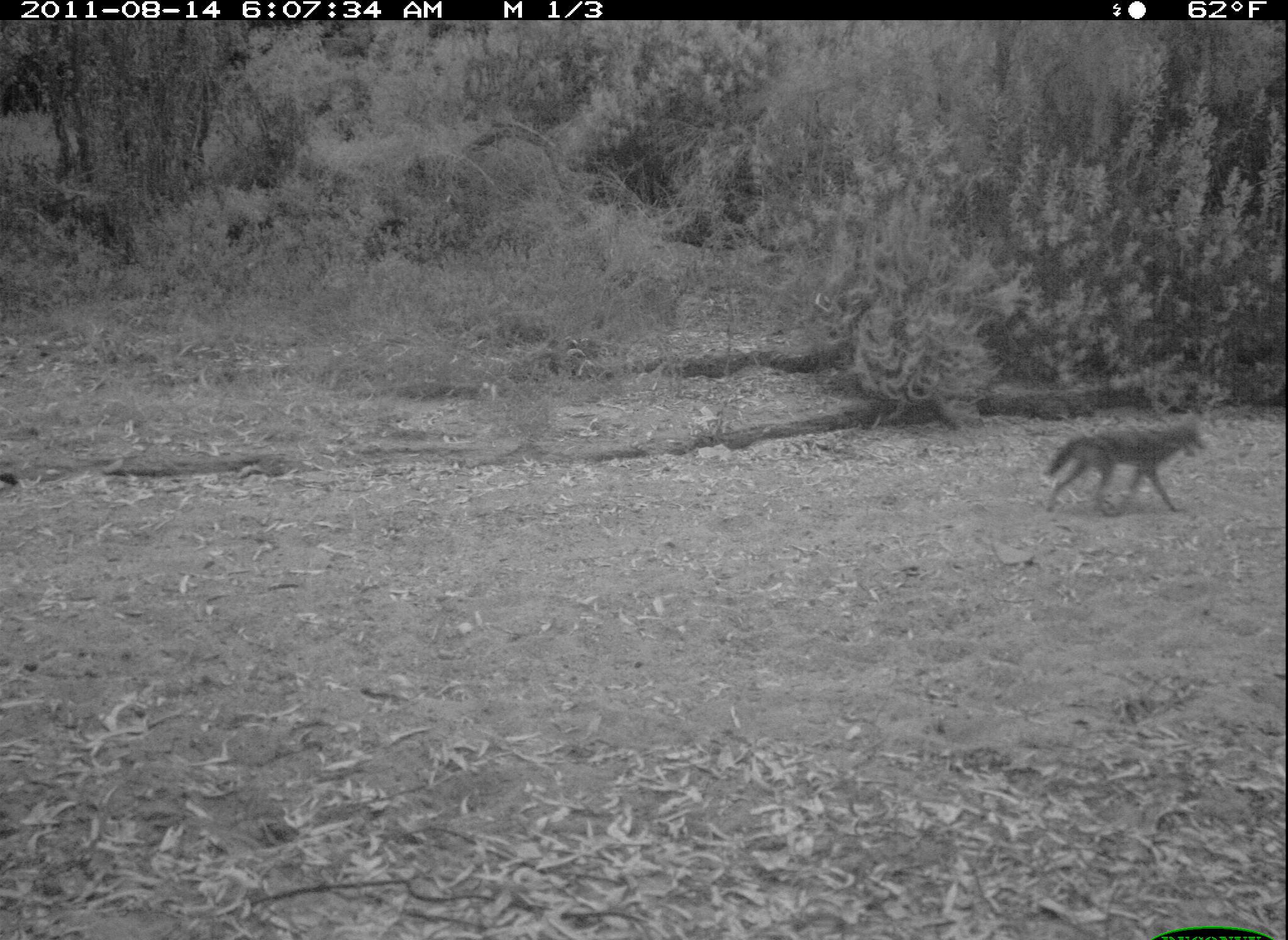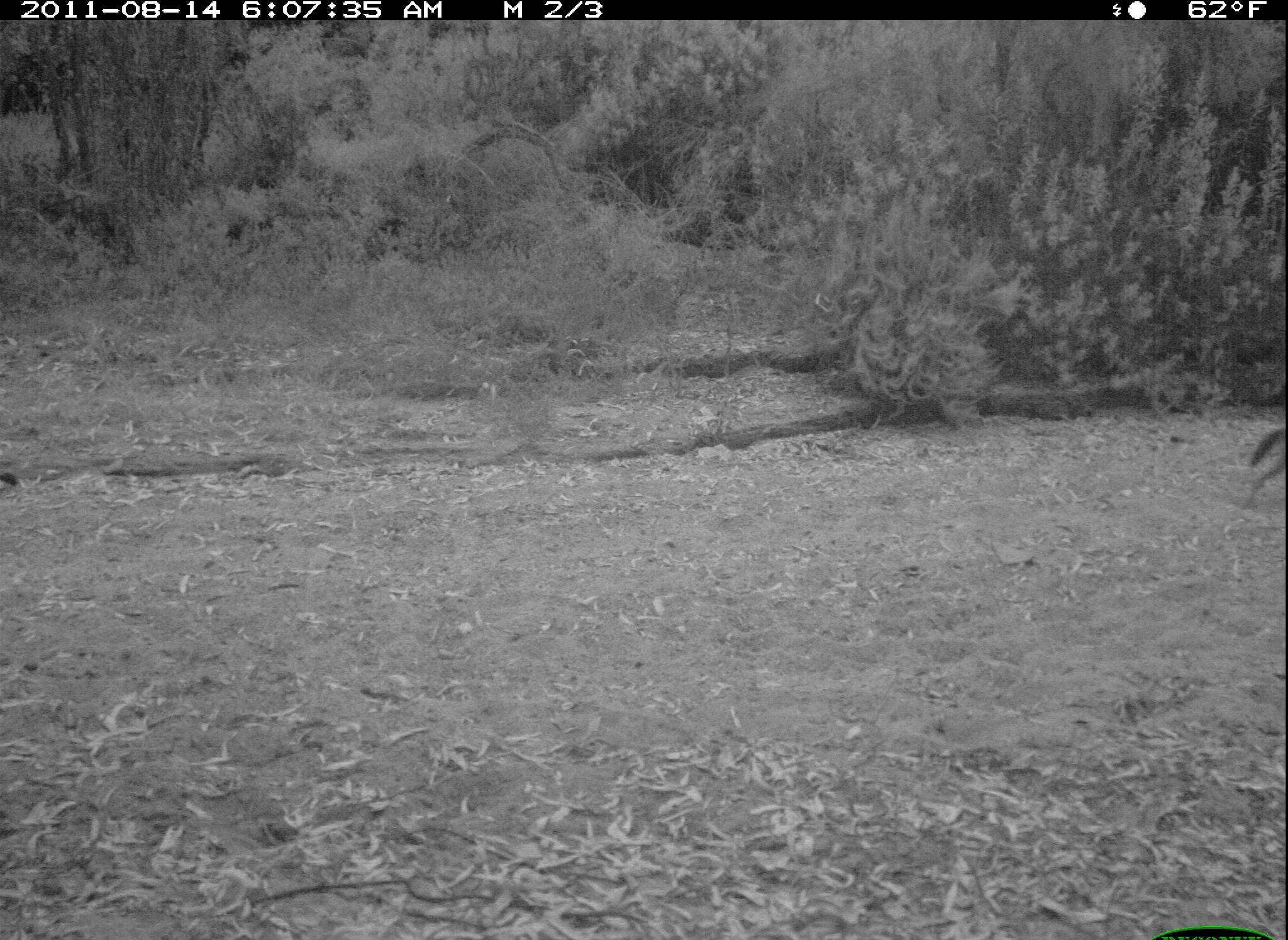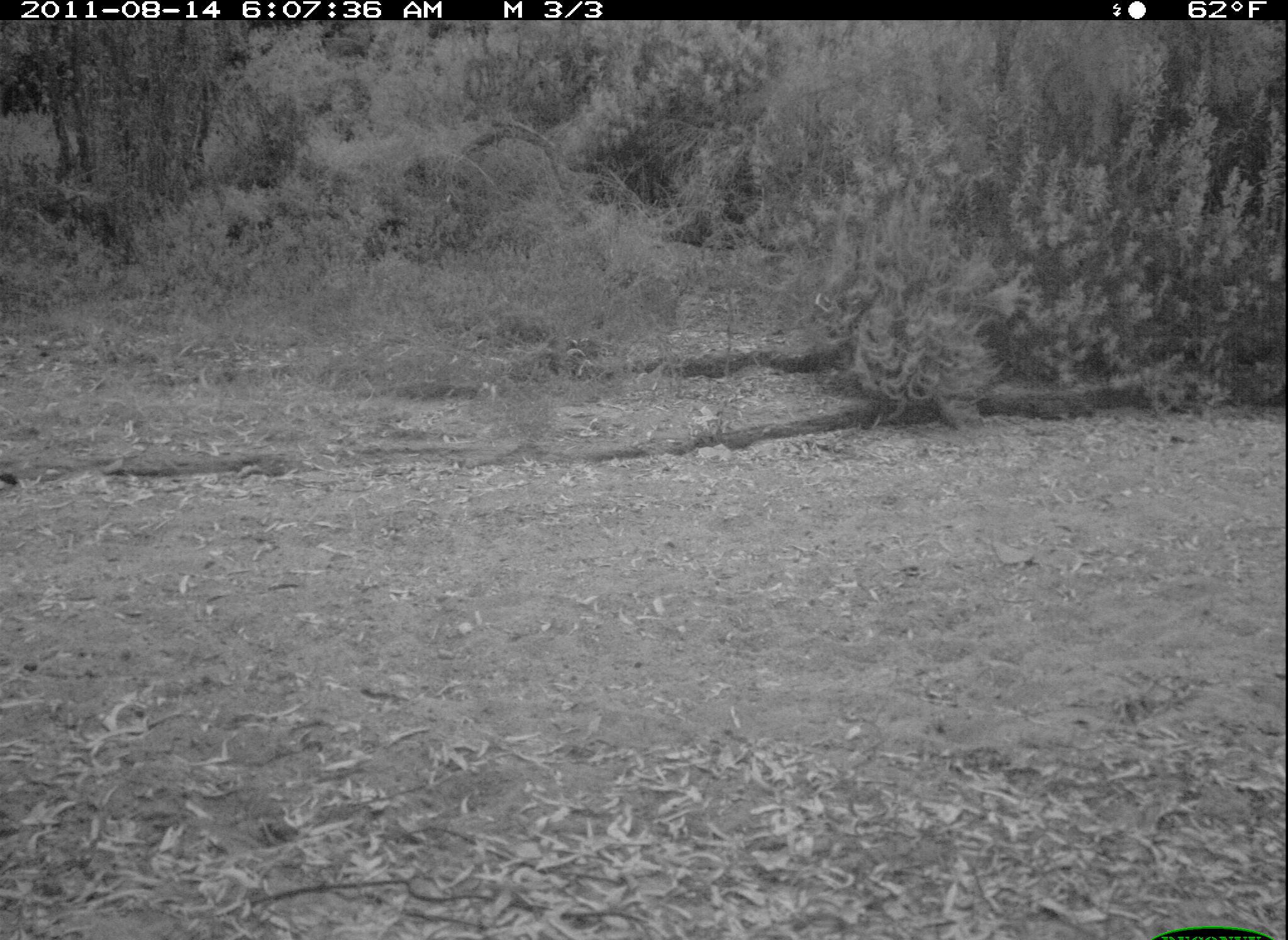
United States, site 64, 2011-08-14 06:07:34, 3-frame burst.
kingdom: Animalia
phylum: Chordata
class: Mammalia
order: Carnivora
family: Canidae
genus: Canis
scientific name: Canis latrans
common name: coyote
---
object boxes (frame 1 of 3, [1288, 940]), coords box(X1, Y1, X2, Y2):
coyote: box(1040, 419, 1206, 514)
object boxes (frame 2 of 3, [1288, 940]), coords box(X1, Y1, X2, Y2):
coyote: box(1249, 422, 1288, 503)